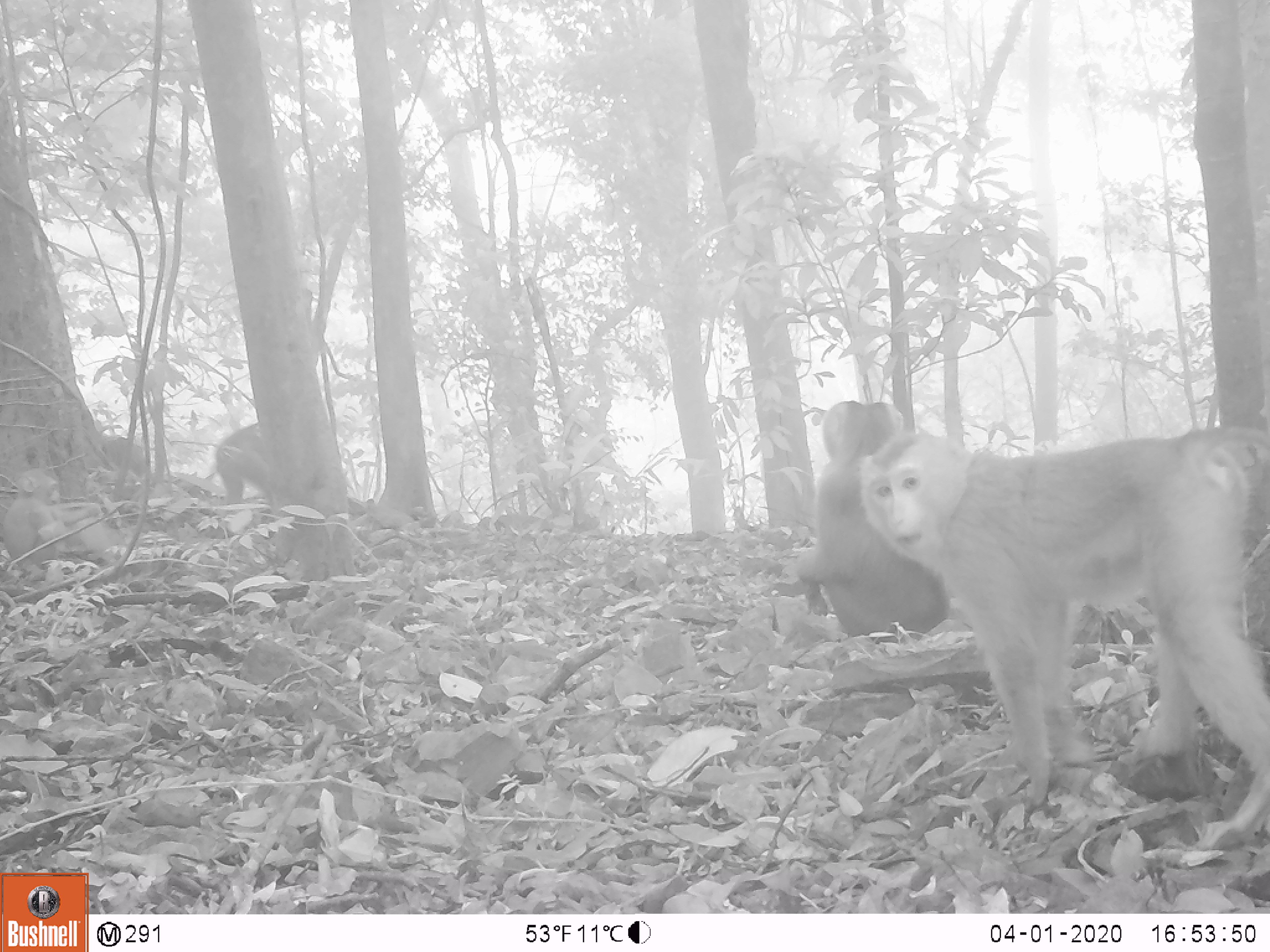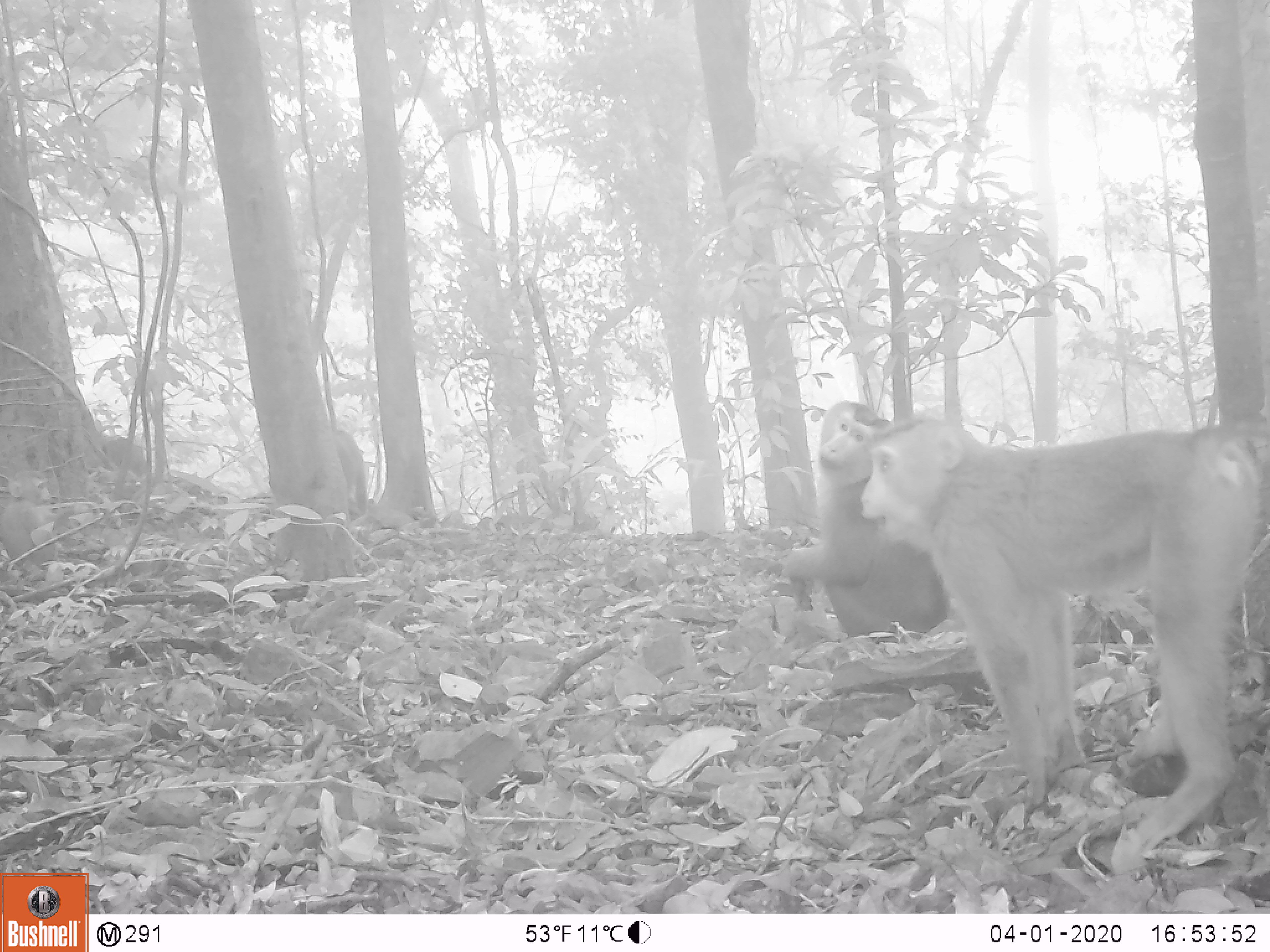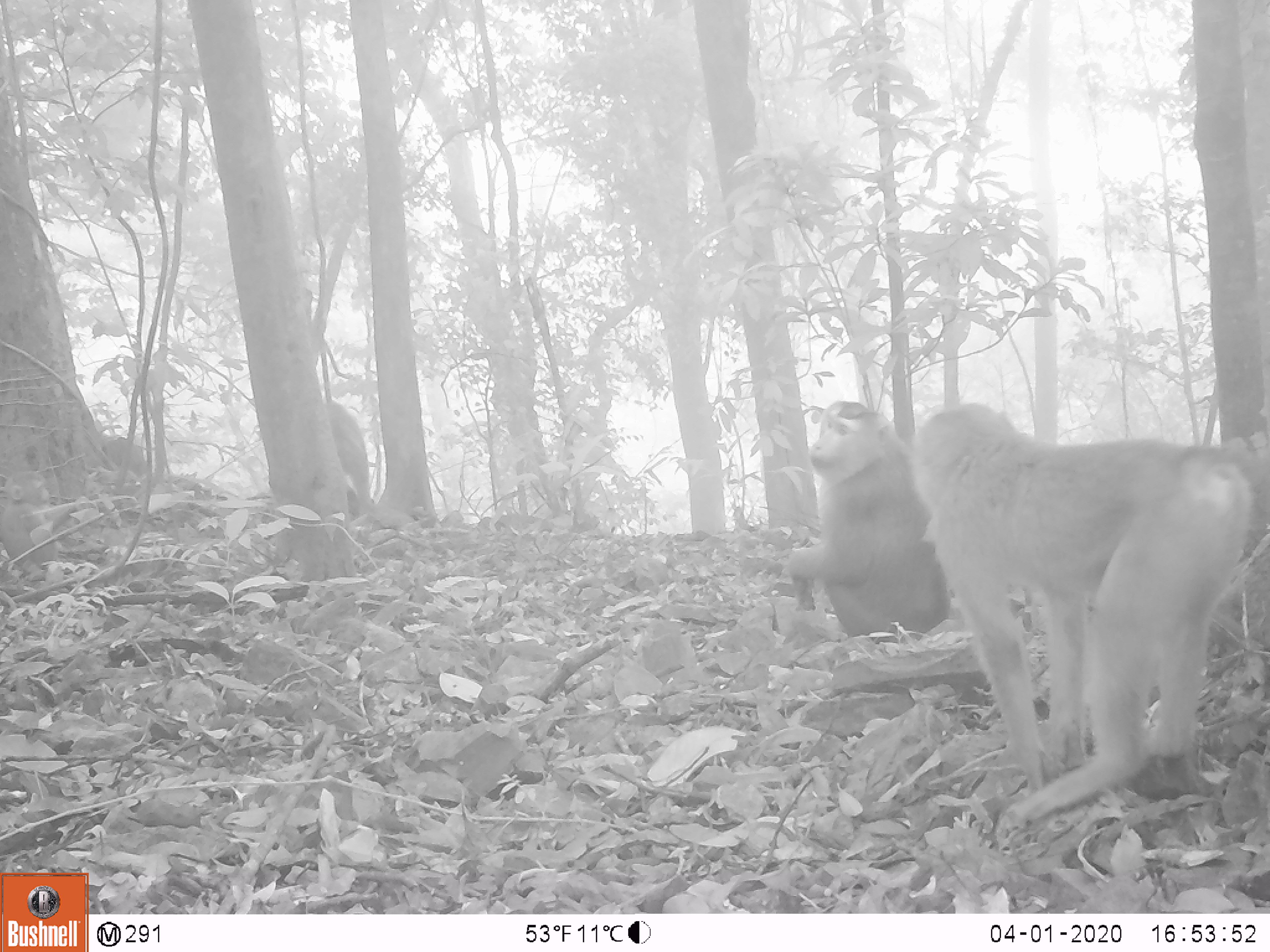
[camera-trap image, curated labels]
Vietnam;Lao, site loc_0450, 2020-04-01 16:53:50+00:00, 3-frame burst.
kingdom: Animalia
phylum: Chordata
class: Mammalia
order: Primates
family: Cercopithecidae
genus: Macaca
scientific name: Macaca nemestrina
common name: pig-tailed macaque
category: pig tailed macaque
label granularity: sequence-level